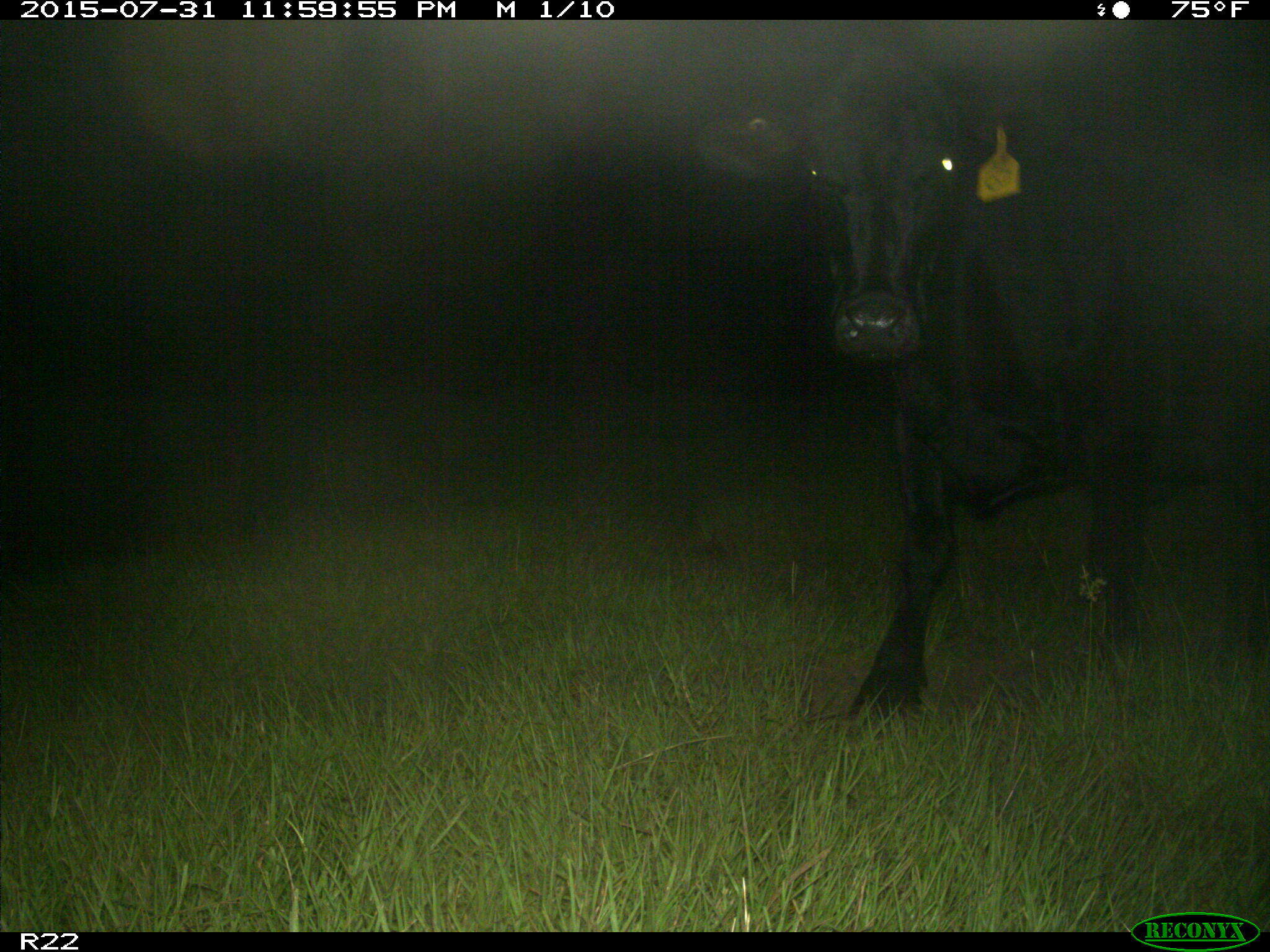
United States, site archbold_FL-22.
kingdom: Animalia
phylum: Chordata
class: Mammalia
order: Artiodactyla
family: Bovidae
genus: Bos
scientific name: Bos taurus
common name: domestic cow